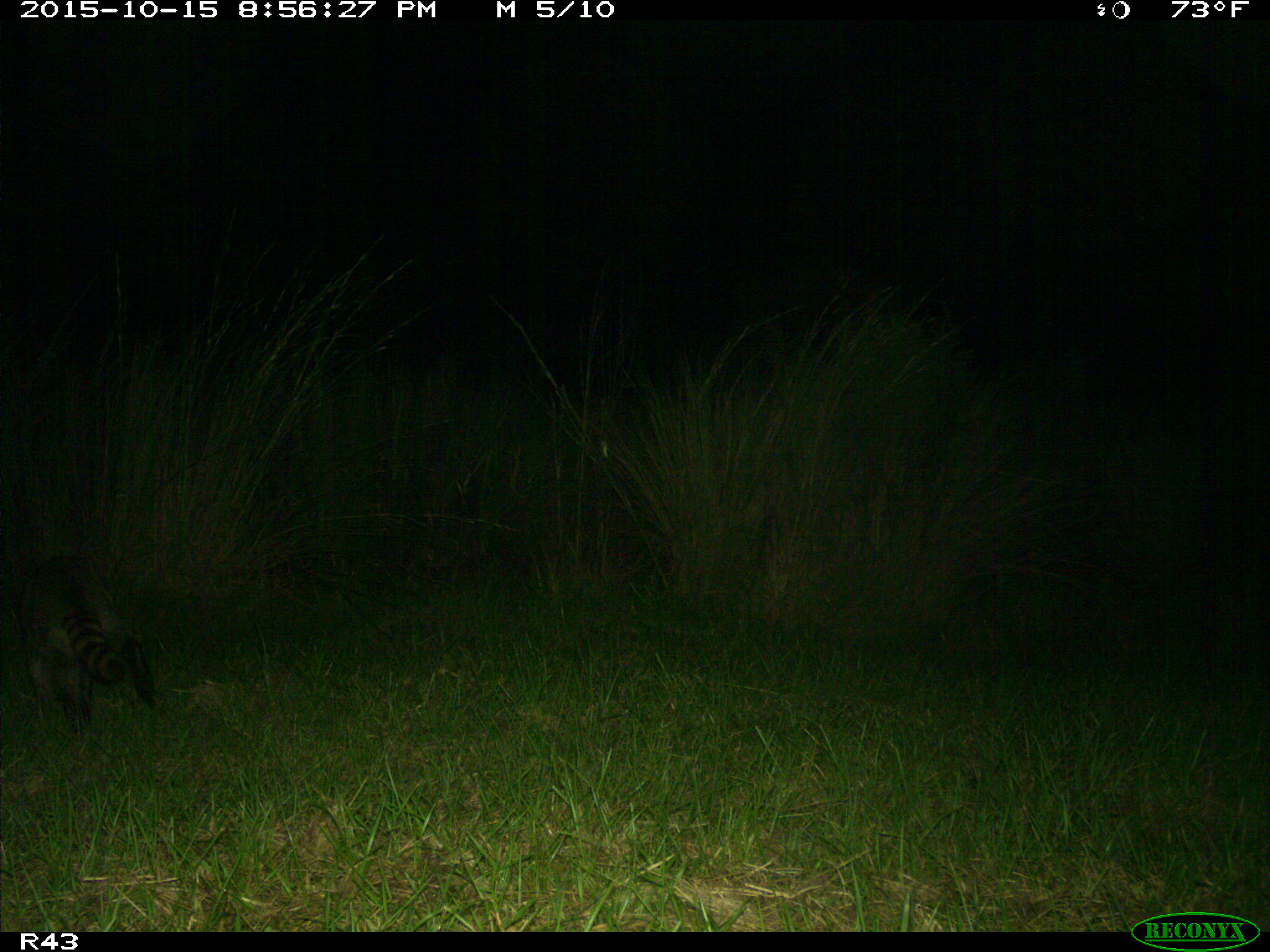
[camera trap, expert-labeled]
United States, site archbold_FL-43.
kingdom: Animalia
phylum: Chordata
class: Mammalia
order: Carnivora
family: Procyonidae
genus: Procyon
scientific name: Procyon lotor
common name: common raccoon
Procyon lotor (common raccoon).